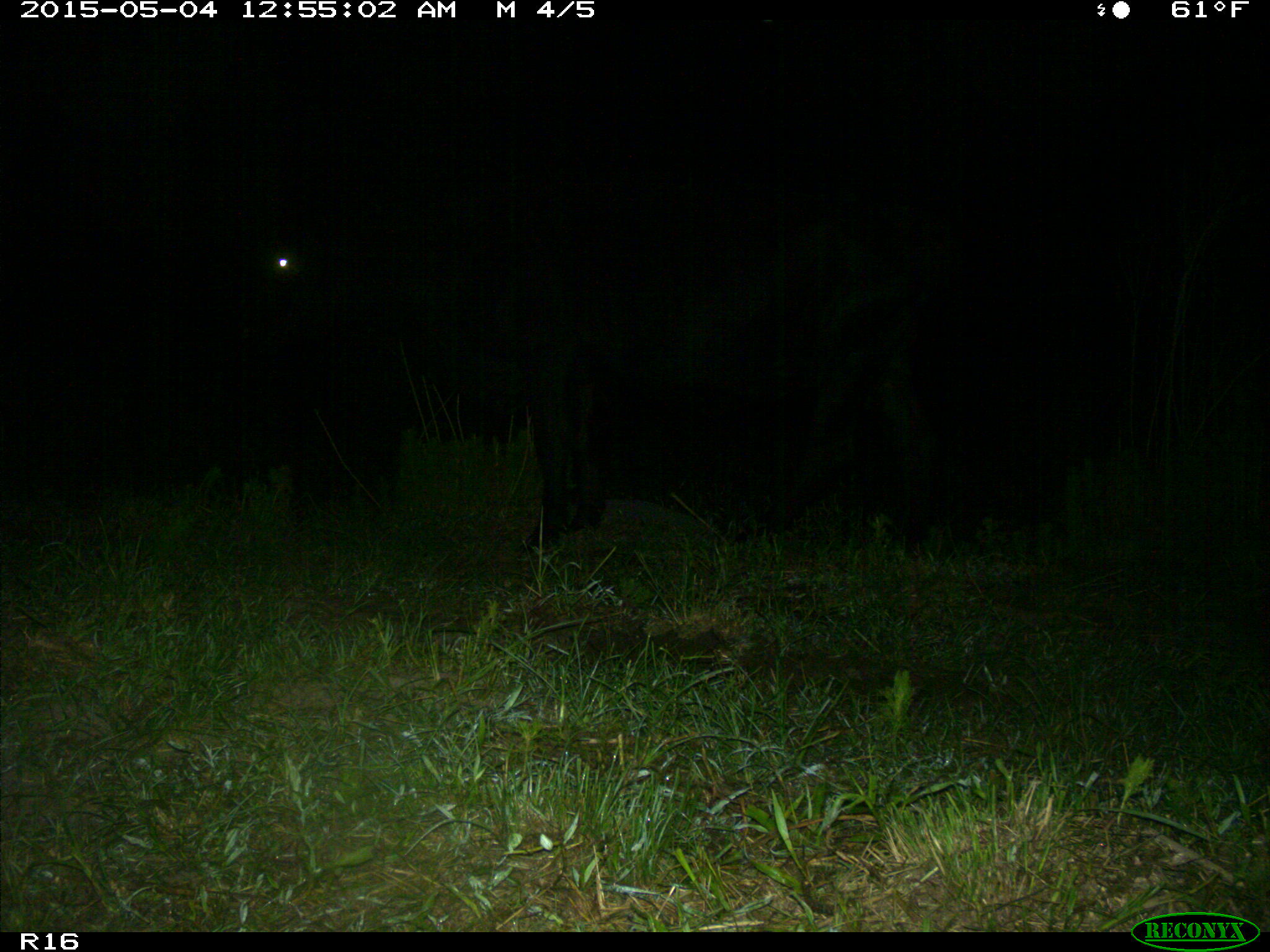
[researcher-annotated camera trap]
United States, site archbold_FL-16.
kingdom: Animalia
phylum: Chordata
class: Mammalia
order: Artiodactyla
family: Bovidae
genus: Bos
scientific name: Bos taurus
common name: domestic cow